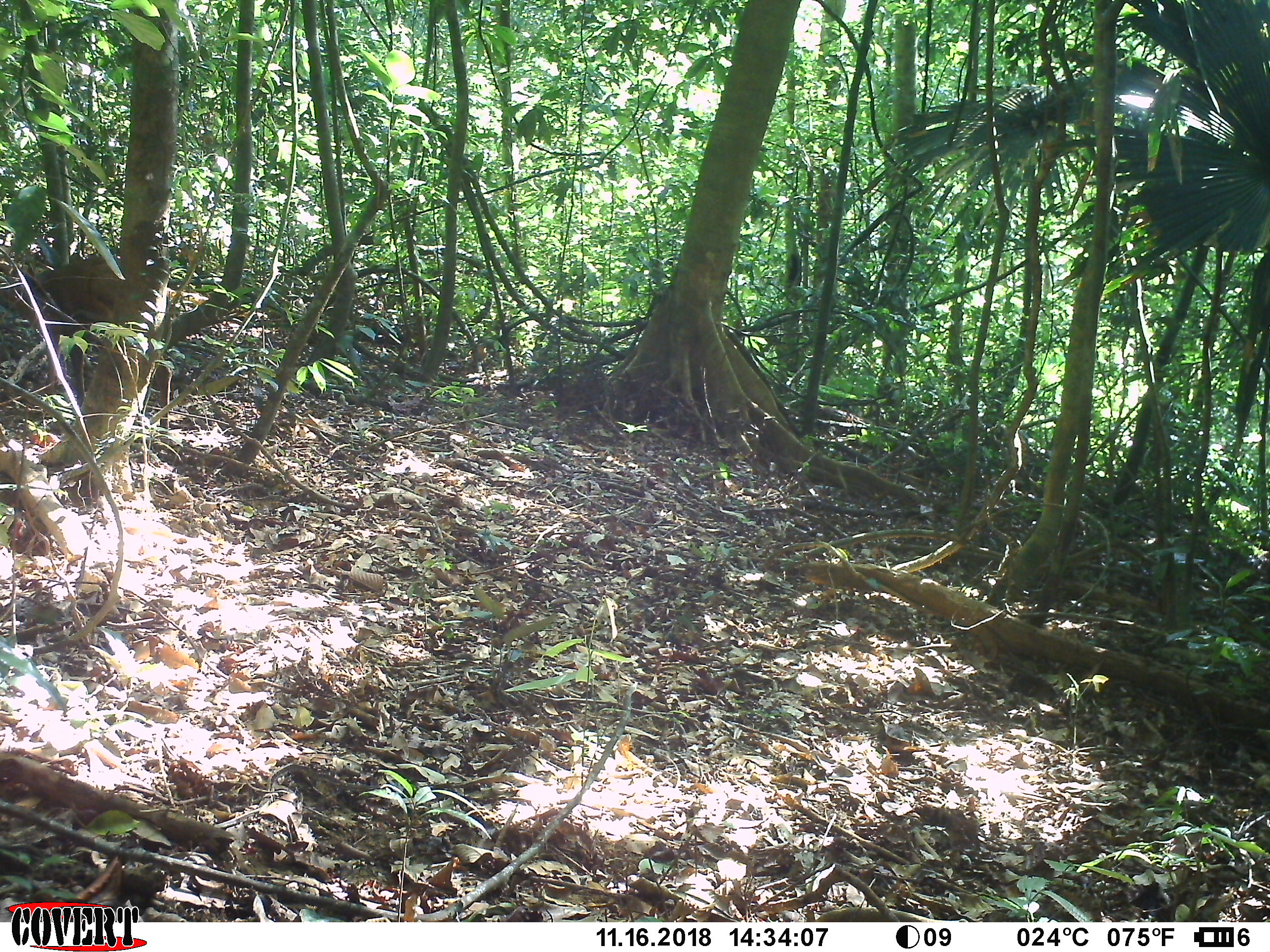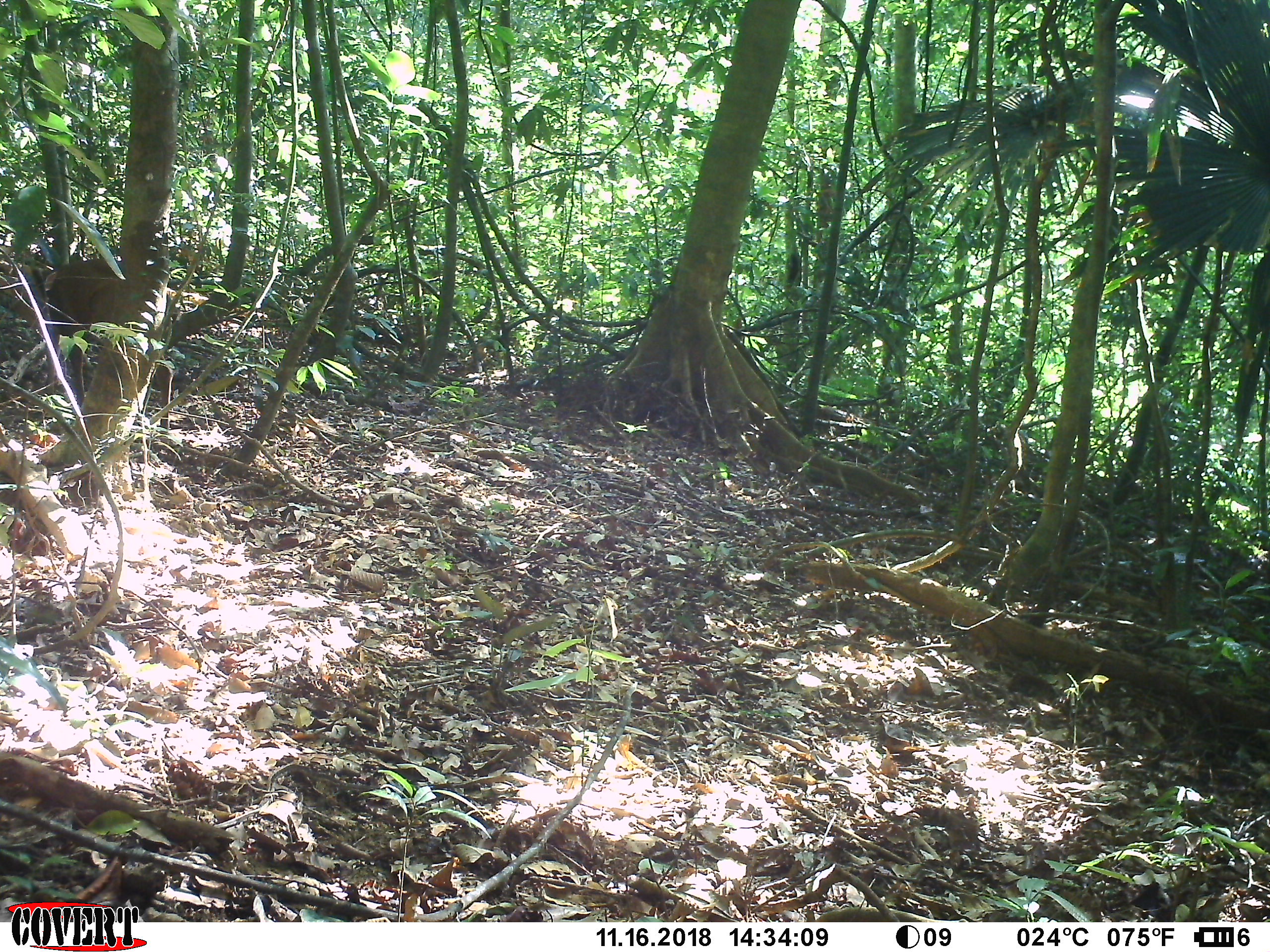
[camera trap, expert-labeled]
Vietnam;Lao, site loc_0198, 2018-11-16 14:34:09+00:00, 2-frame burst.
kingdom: Animalia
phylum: Chordata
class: Mammalia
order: Artiodactyla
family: Cervidae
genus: Muntiacus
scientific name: Muntiacus vuquangensis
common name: large-antlered muntjac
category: large antlered muntjac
Large antlered muntjac (large-antlered muntjac) (Muntiacus vuquangensis). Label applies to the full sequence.